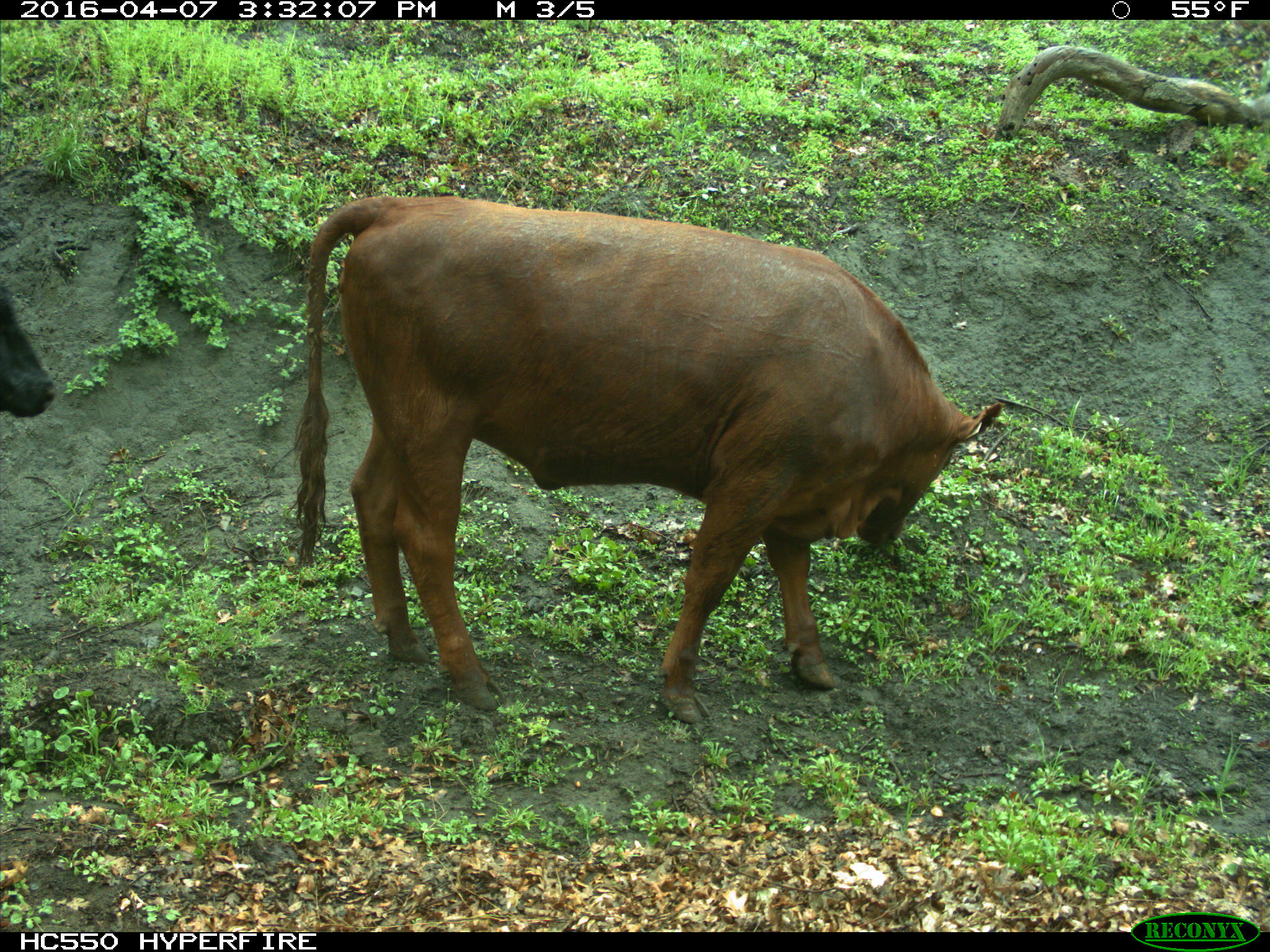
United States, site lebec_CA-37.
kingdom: Animalia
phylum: Chordata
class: Mammalia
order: Artiodactyla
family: Bovidae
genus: Bos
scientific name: Bos taurus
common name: domestic cow